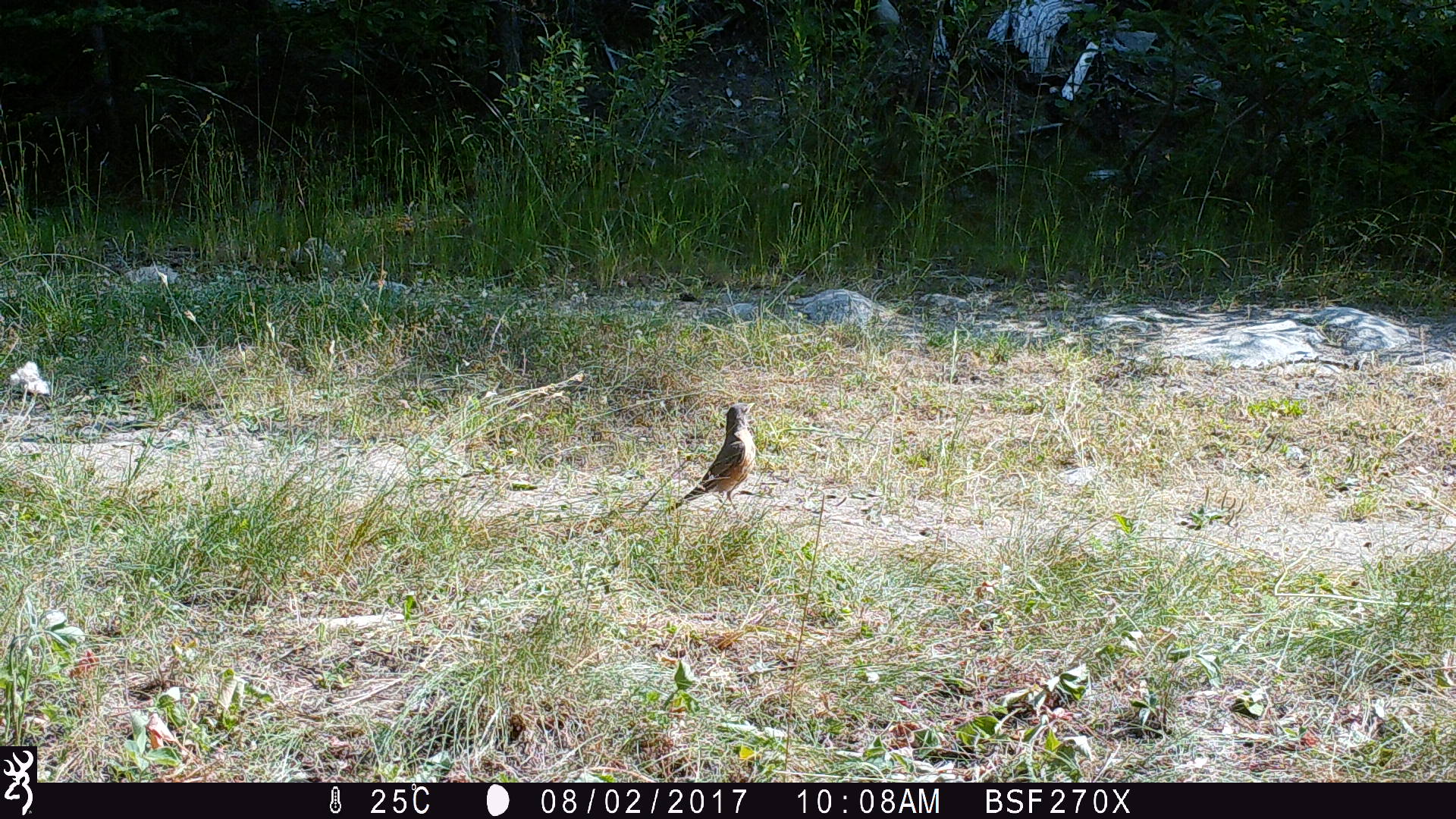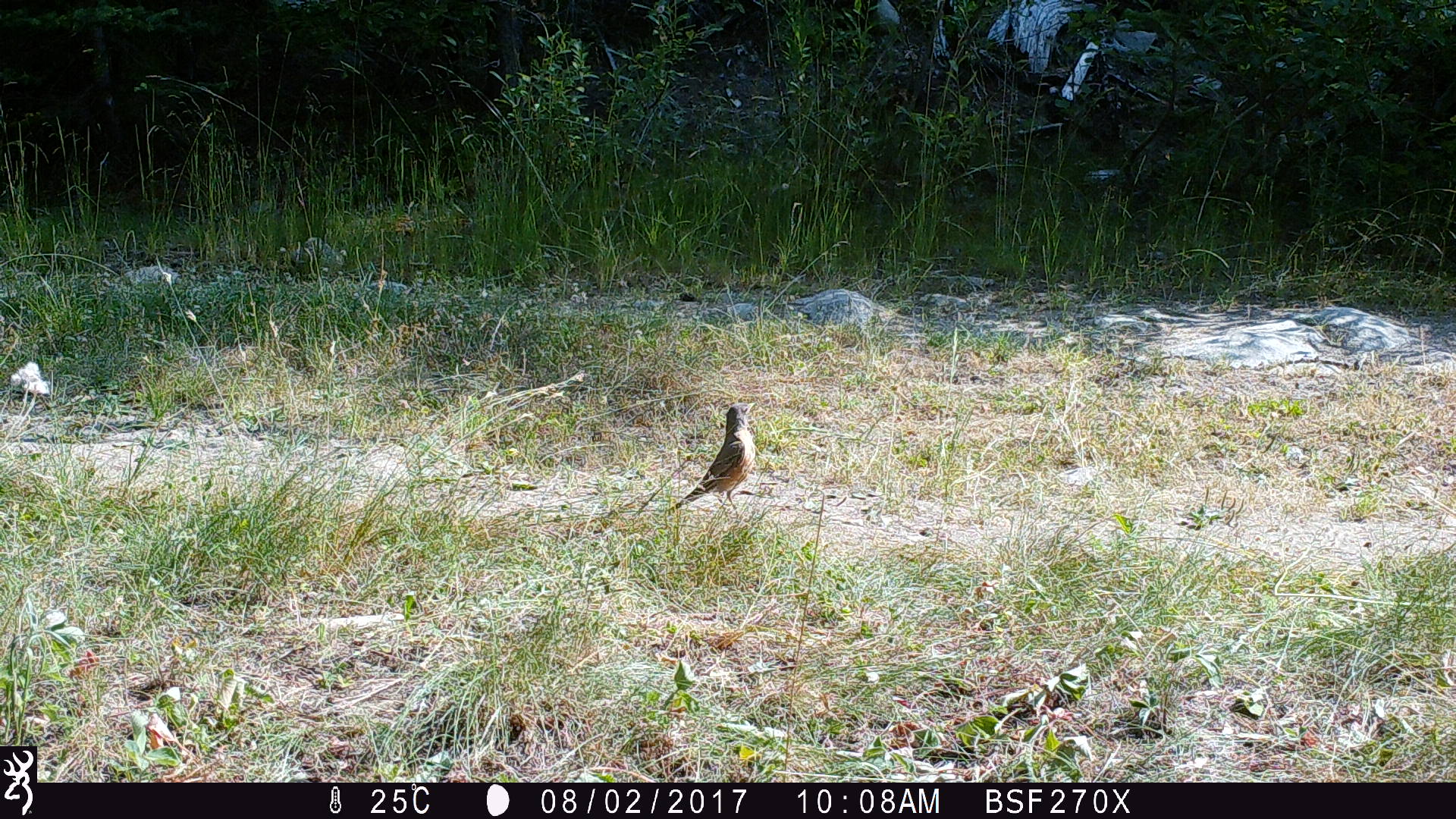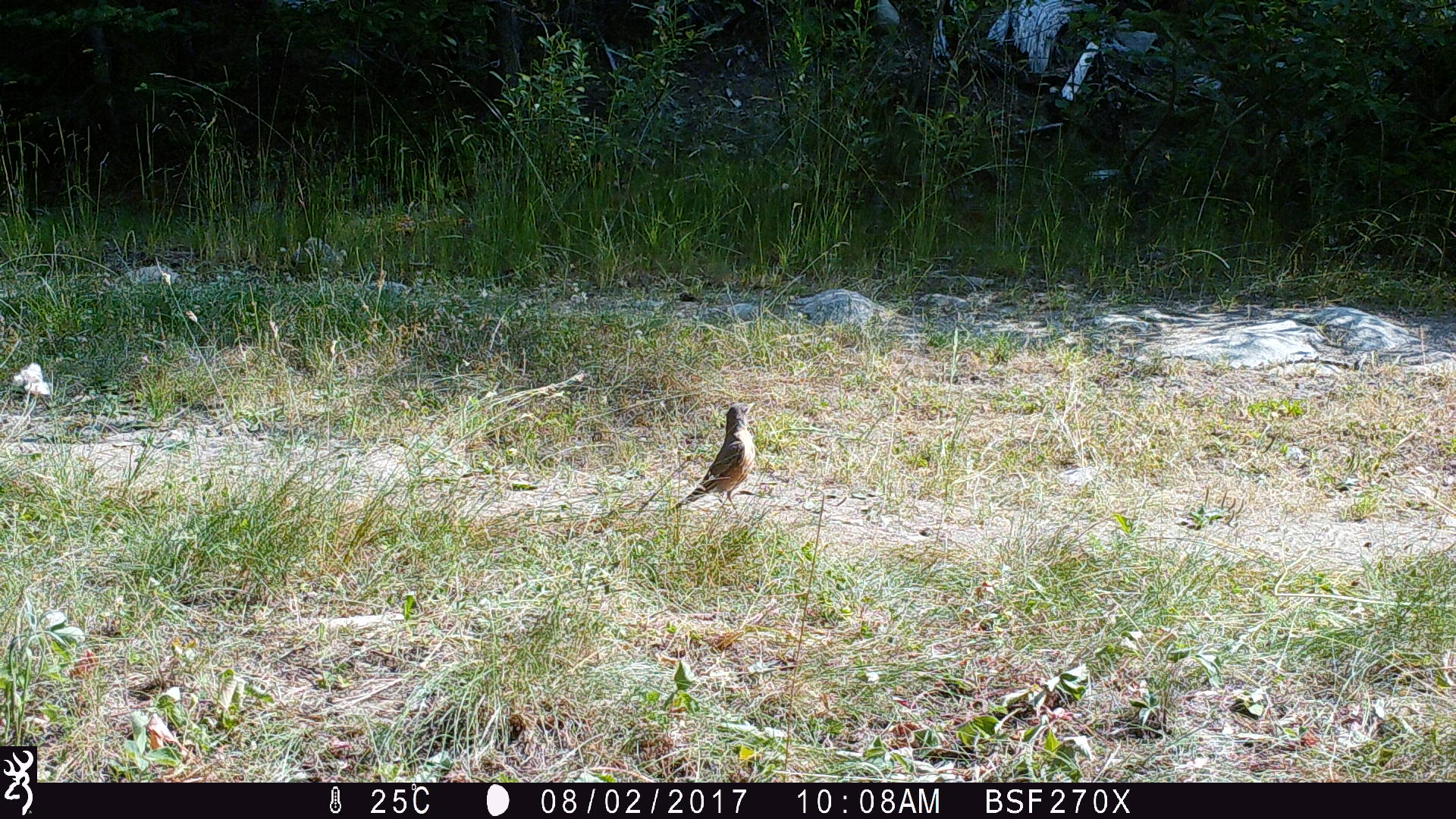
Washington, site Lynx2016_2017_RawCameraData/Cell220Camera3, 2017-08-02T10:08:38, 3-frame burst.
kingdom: Animalia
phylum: Chordata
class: Aves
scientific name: Aves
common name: birds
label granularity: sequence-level